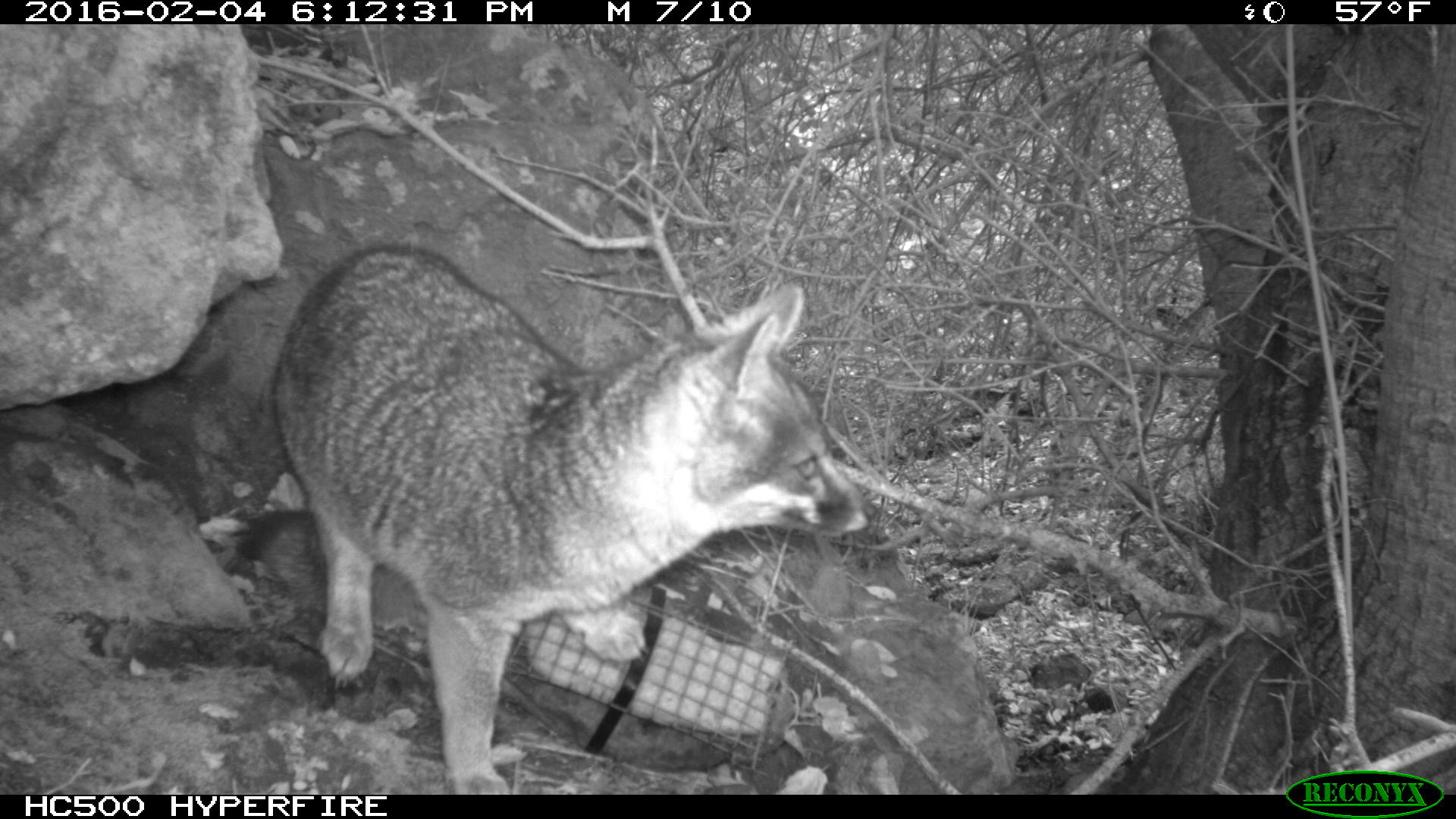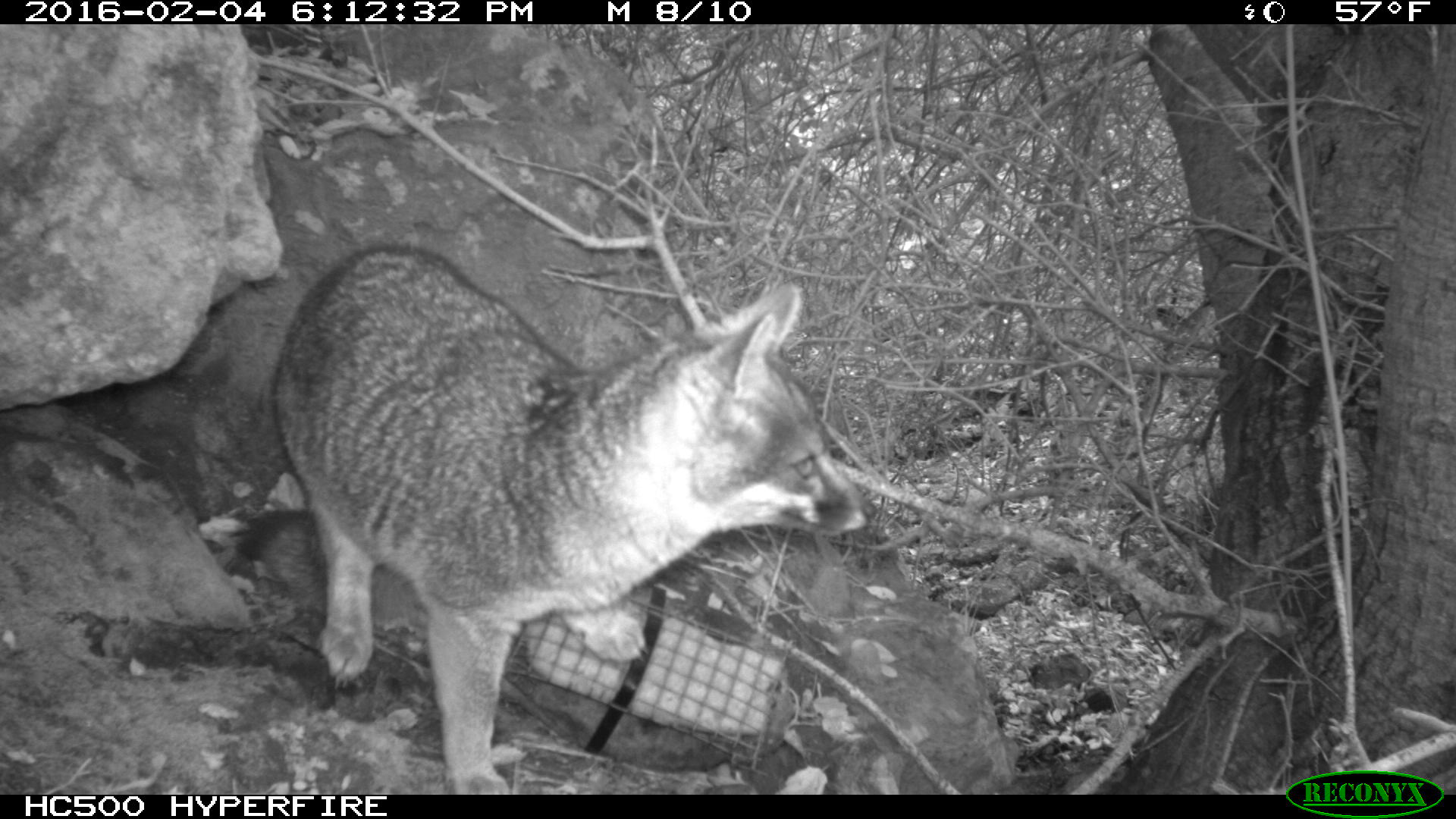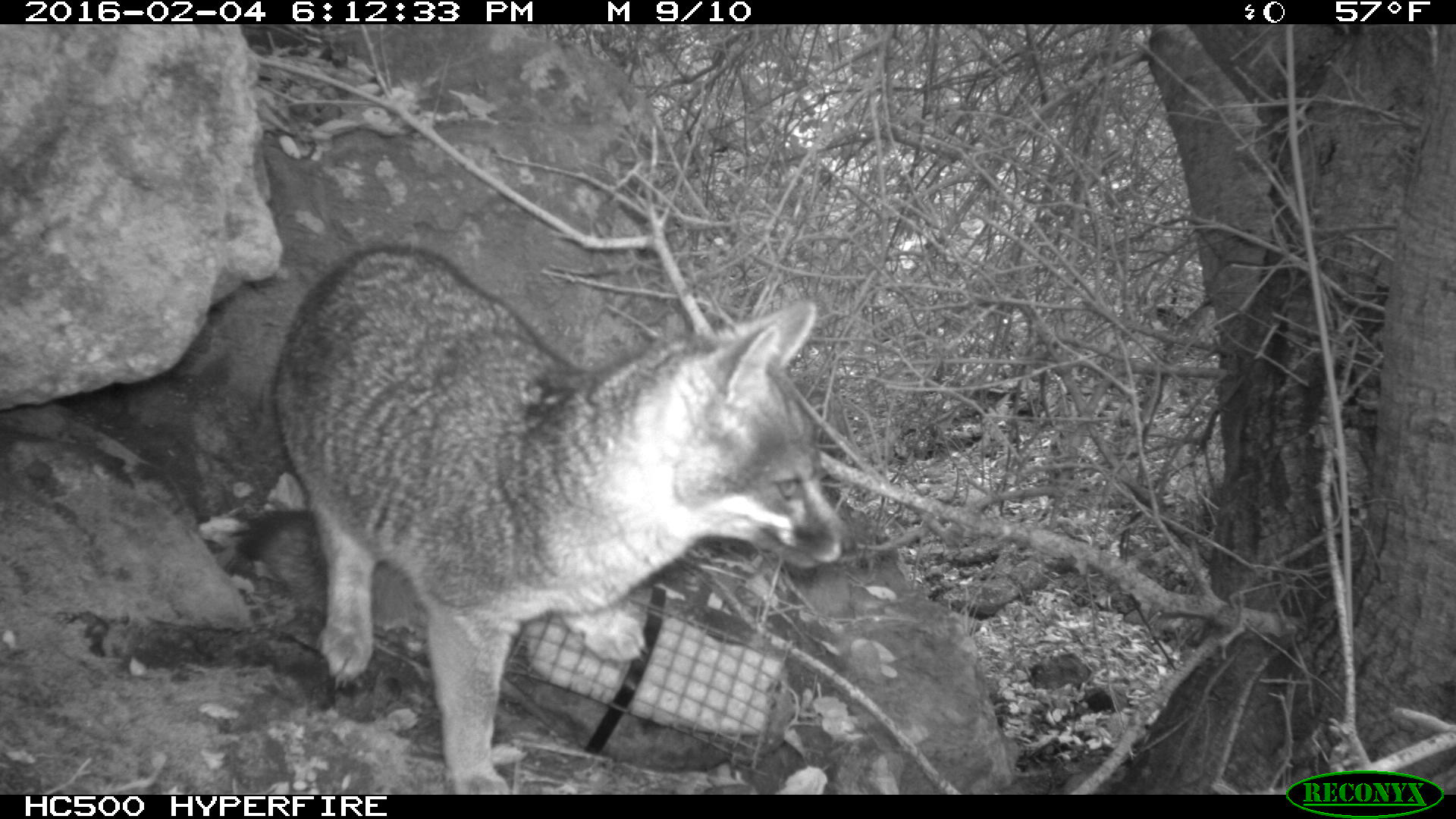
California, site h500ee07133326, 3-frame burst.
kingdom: Animalia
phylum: Chordata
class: Mammalia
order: Carnivora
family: Canidae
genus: Urocyon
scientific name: Urocyon littoralis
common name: island fox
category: fox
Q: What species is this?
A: Fox (island fox) (Urocyon littoralis).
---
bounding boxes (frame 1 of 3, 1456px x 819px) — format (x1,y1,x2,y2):
fox: (235,244,880,794)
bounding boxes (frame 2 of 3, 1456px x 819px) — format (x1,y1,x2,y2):
fox: (238,243,879,795)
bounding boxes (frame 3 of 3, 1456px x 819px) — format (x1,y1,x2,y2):
fox: (238,242,857,795)